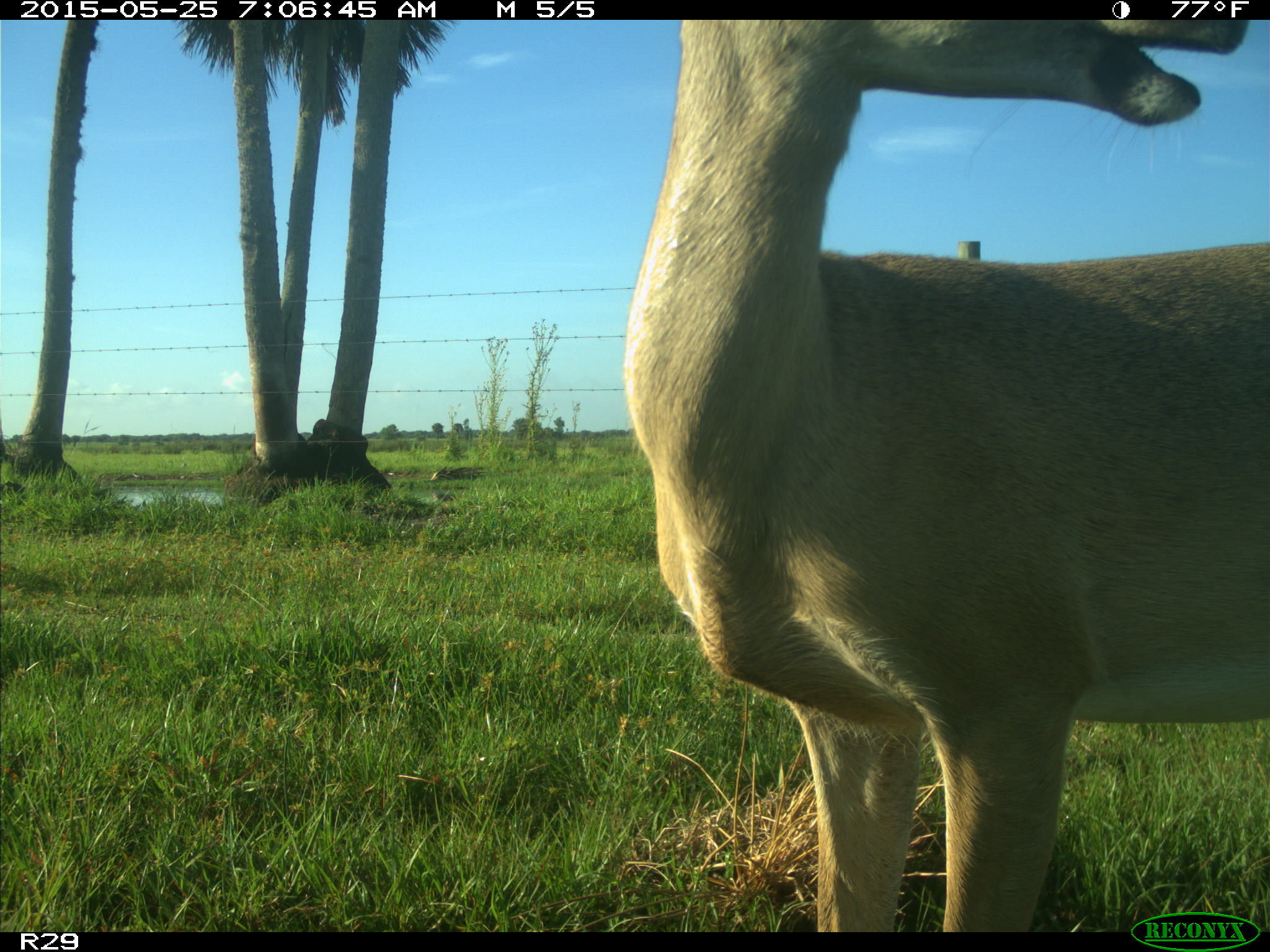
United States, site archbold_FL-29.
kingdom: Animalia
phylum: Chordata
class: Mammalia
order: Artiodactyla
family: Cervidae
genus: Odocoileus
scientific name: Odocoileus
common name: deer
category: unidentified deer